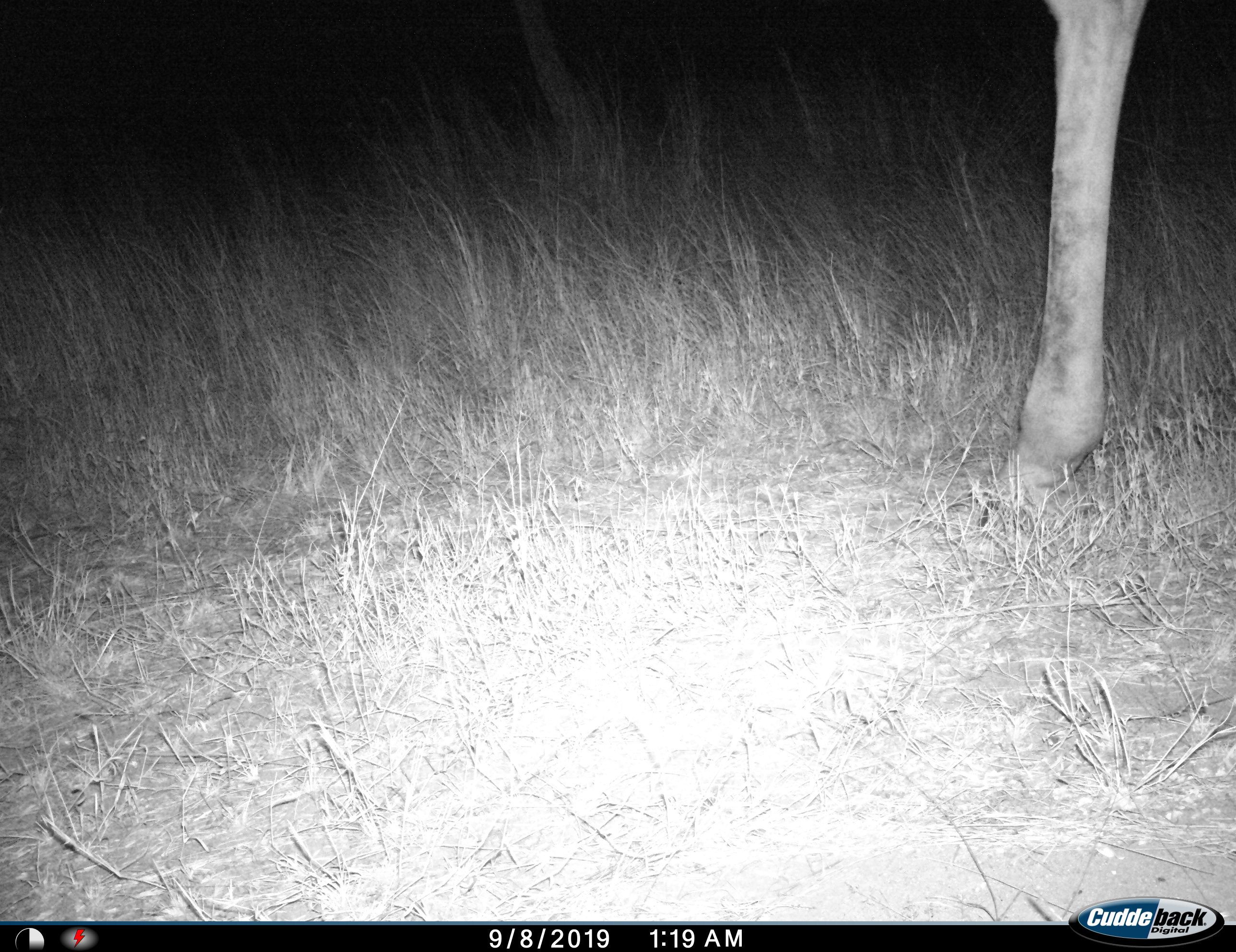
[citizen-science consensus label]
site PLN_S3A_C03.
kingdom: Animalia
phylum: Chordata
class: Mammalia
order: Artiodactyla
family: Giraffidae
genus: Giraffa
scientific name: Giraffa camelopardalis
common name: giraffe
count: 1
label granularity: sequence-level